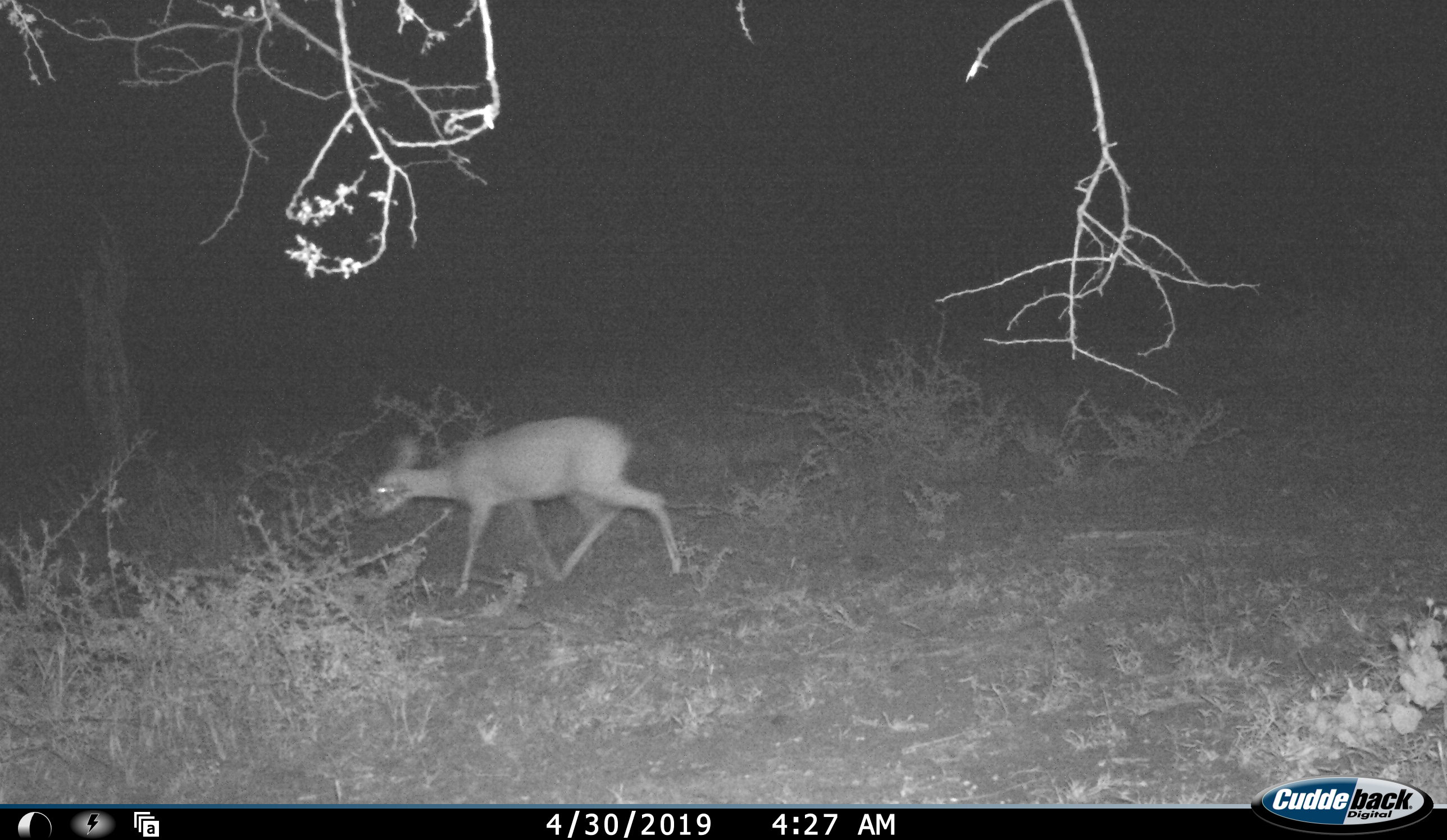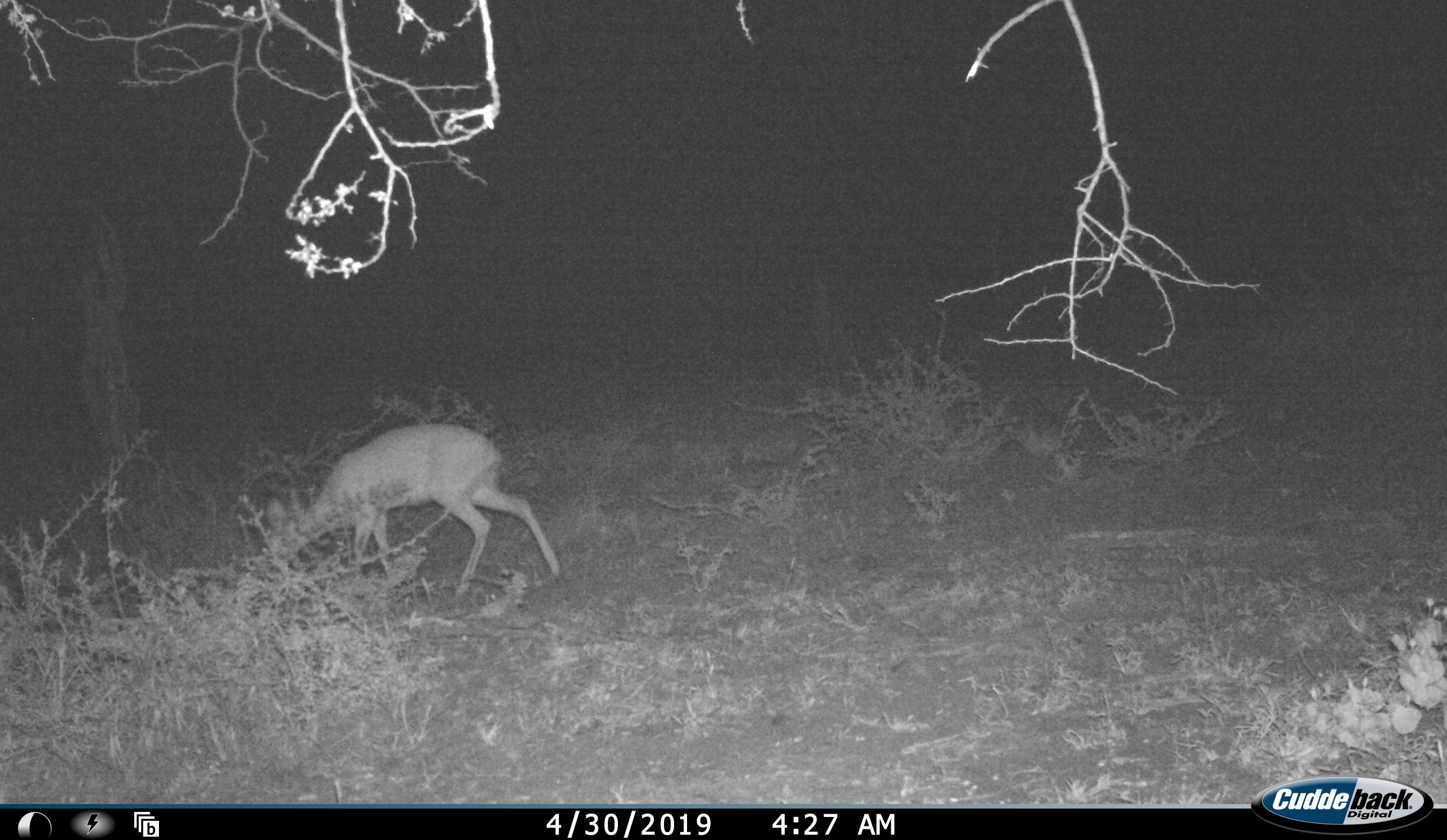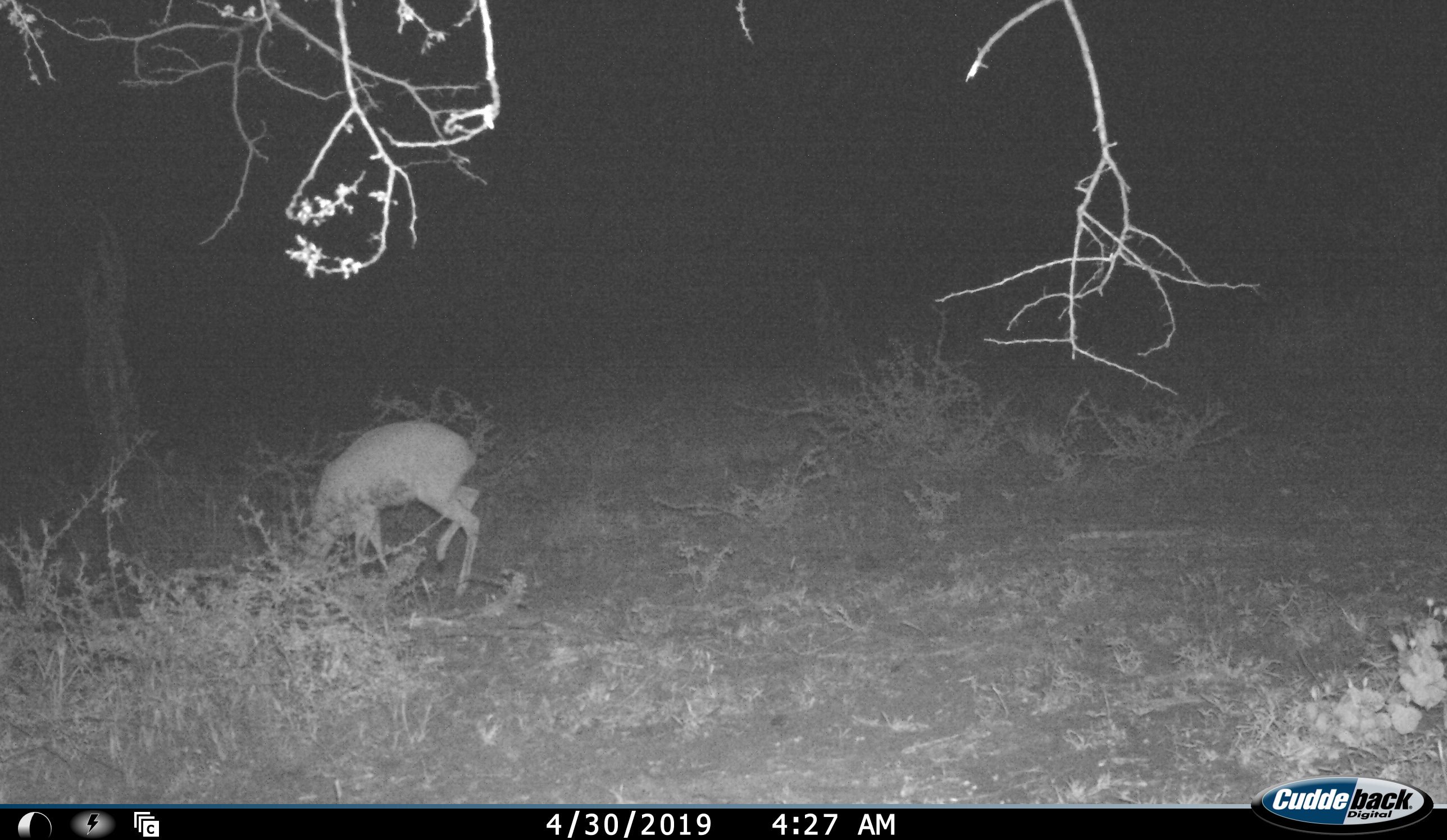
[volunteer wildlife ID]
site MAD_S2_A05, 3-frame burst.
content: unidentified animal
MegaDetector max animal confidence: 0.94